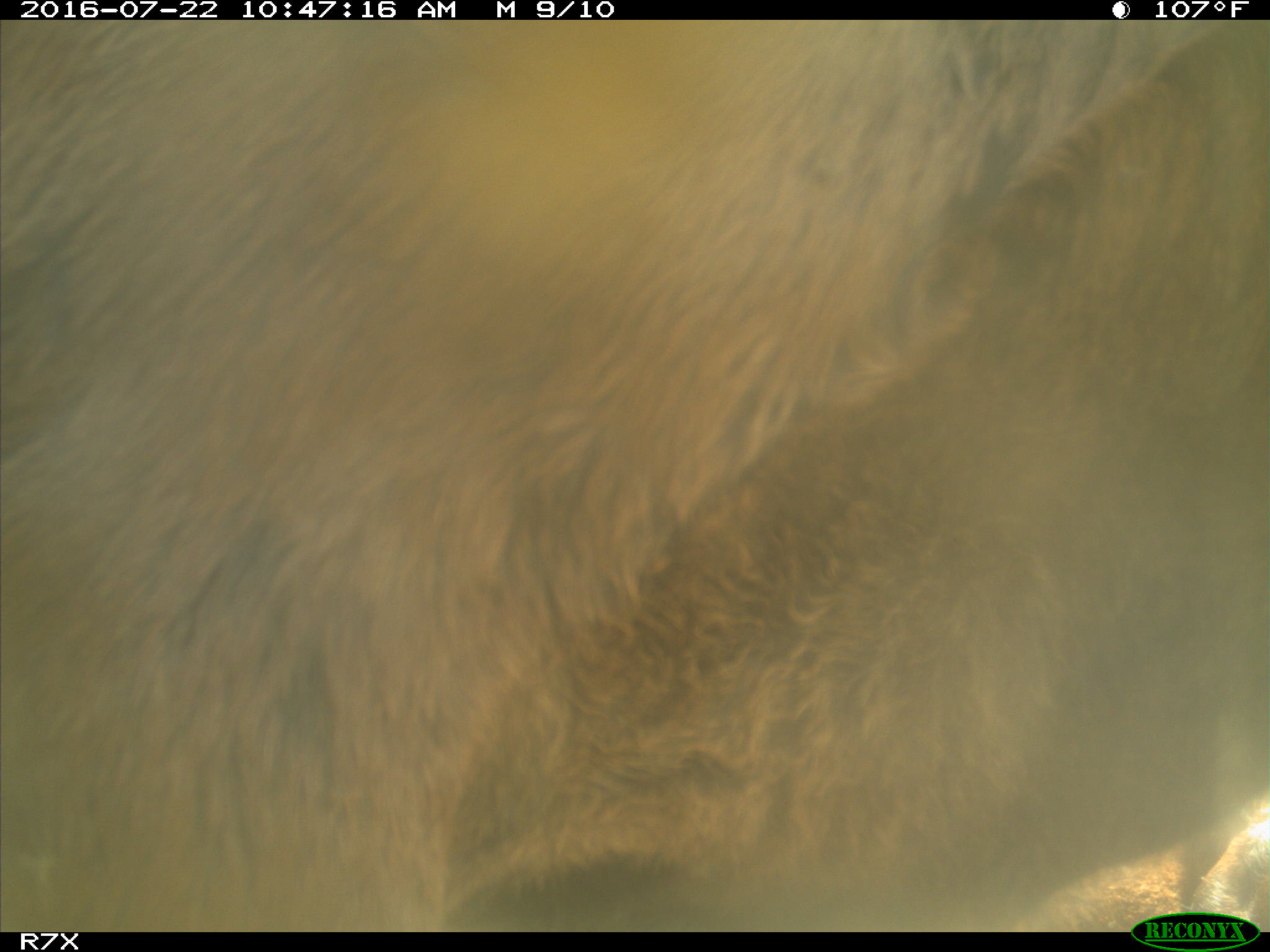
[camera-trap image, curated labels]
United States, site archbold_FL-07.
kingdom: Animalia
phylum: Chordata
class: Mammalia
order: Artiodactyla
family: Bovidae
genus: Bos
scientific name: Bos taurus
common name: domestic cow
Bos taurus (domestic cow).